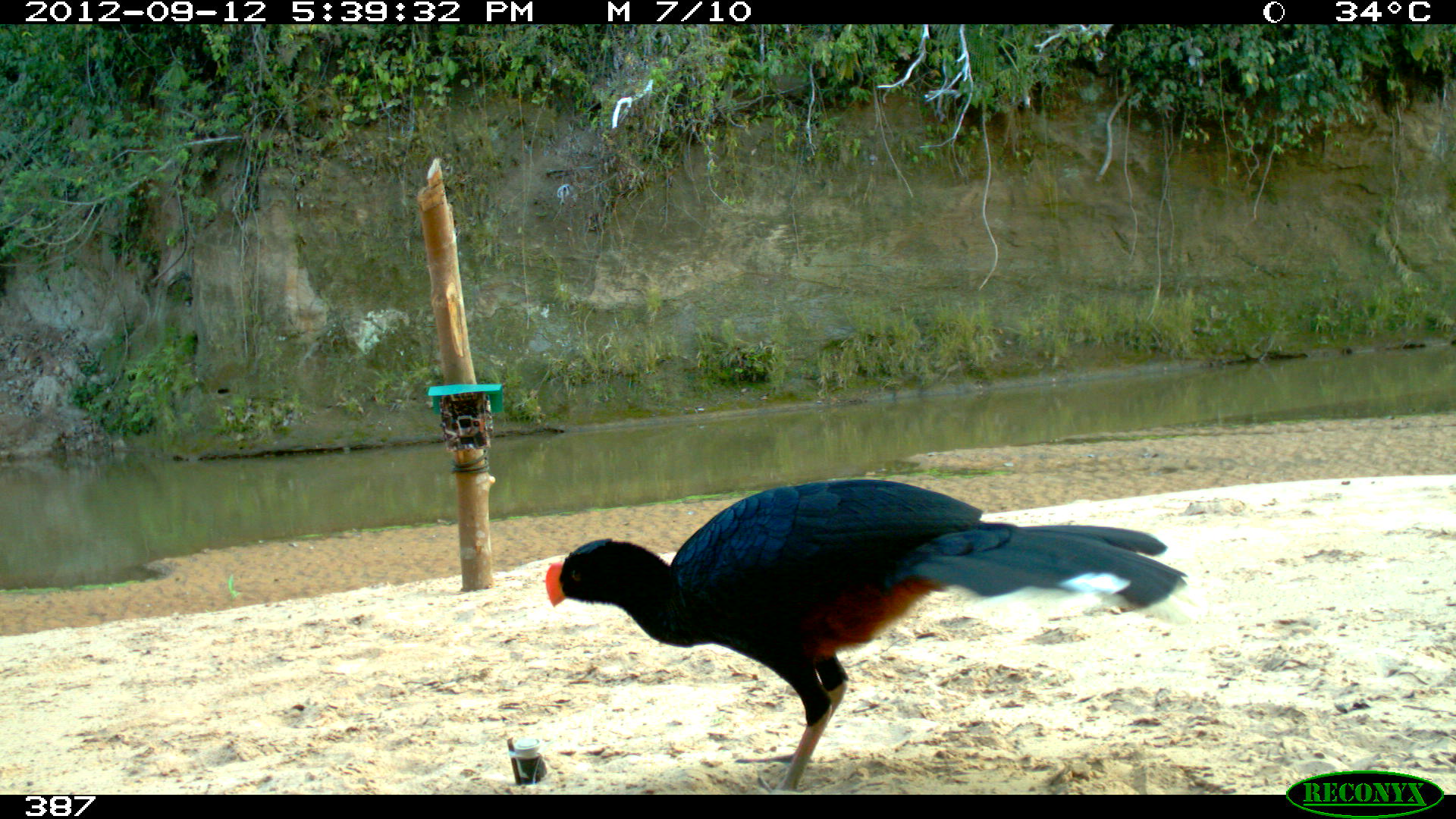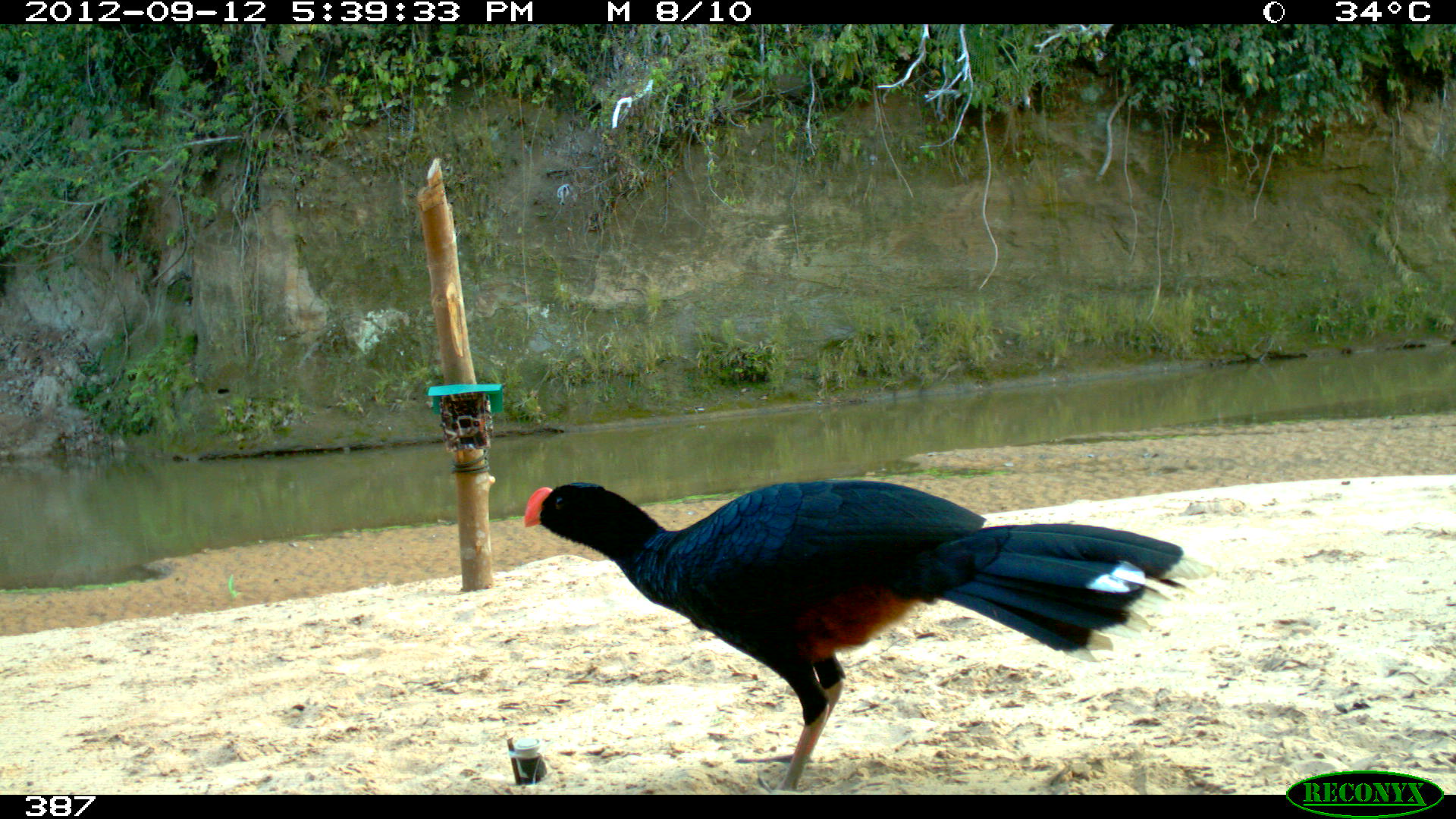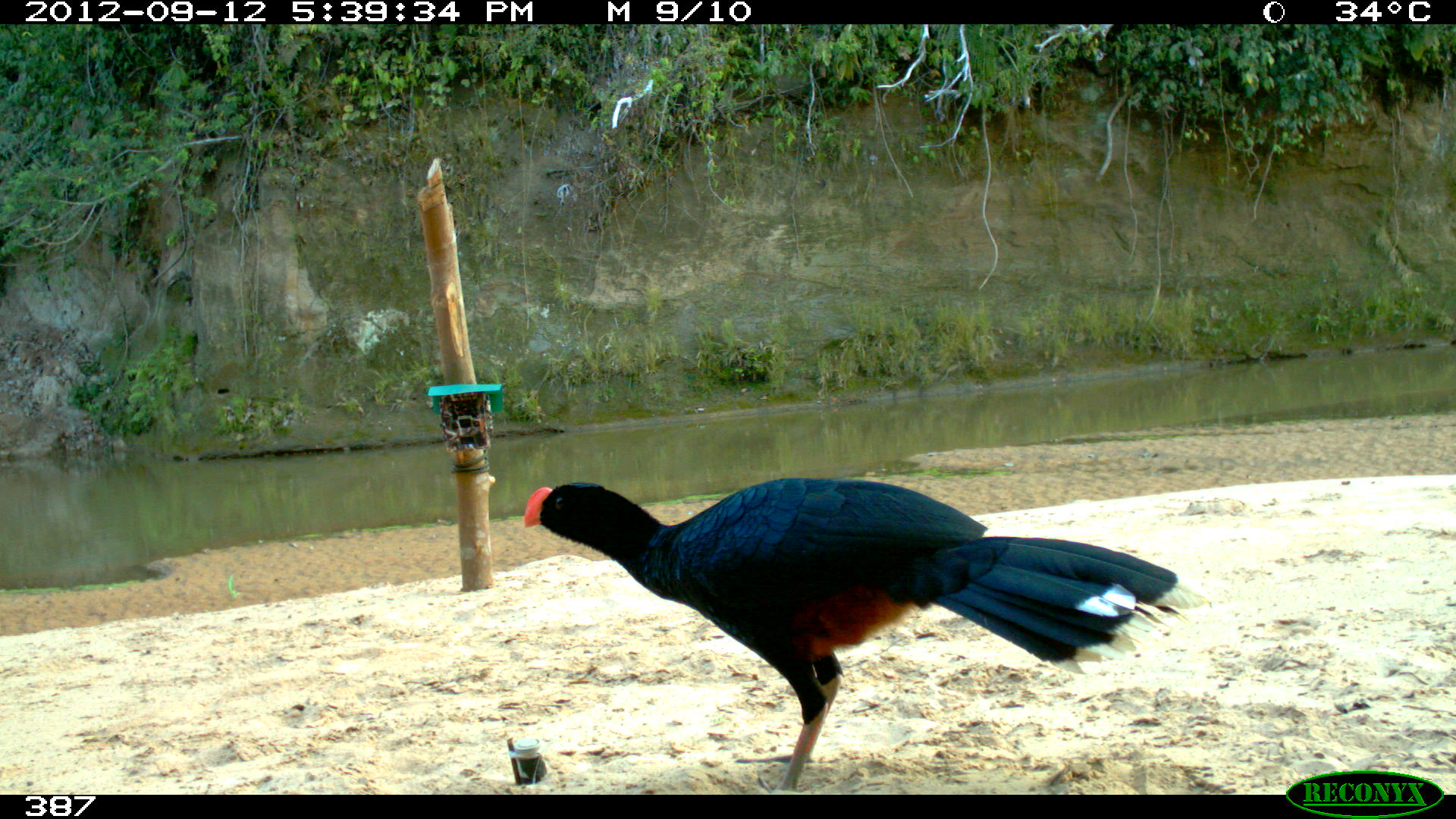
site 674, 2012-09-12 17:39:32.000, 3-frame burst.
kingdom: Animalia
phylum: Chordata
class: Aves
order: Galliformes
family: Cracidae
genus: Mitu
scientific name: Mitu tuberosum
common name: razor-billed curassow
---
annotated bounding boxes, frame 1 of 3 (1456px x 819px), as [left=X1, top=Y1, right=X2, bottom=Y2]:
mitu tuberosum: [left=541, top=477, right=1209, bottom=793]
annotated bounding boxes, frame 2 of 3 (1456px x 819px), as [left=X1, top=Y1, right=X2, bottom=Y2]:
mitu tuberosum: [left=521, top=478, right=1218, bottom=793]